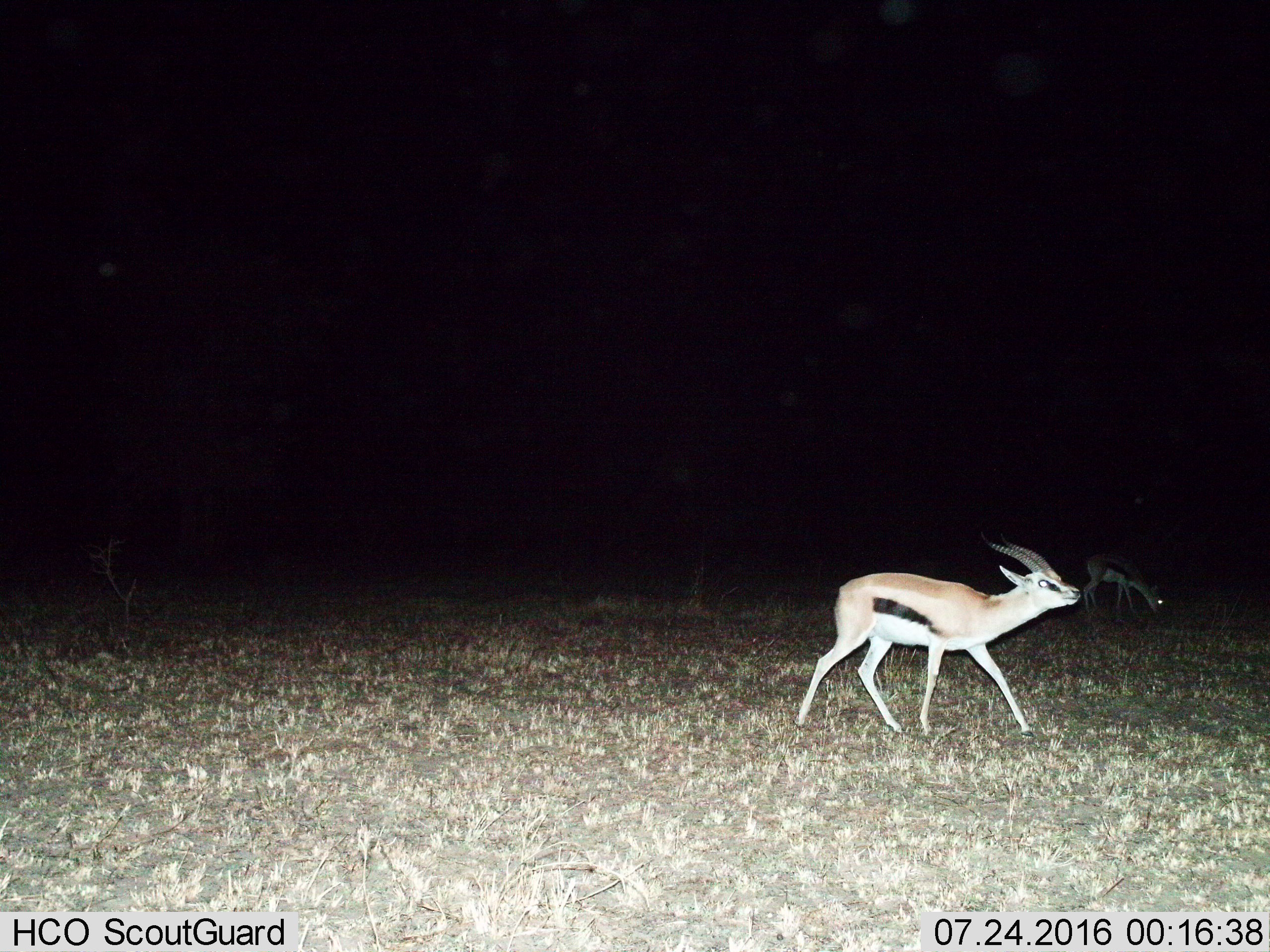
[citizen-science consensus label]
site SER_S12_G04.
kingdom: Animalia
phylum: Chordata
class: Mammalia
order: Artiodactyla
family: Bovidae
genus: Eudorcas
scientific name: Eudorcas thomsonii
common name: thomson's gazelle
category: gazellethomsons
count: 2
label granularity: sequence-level